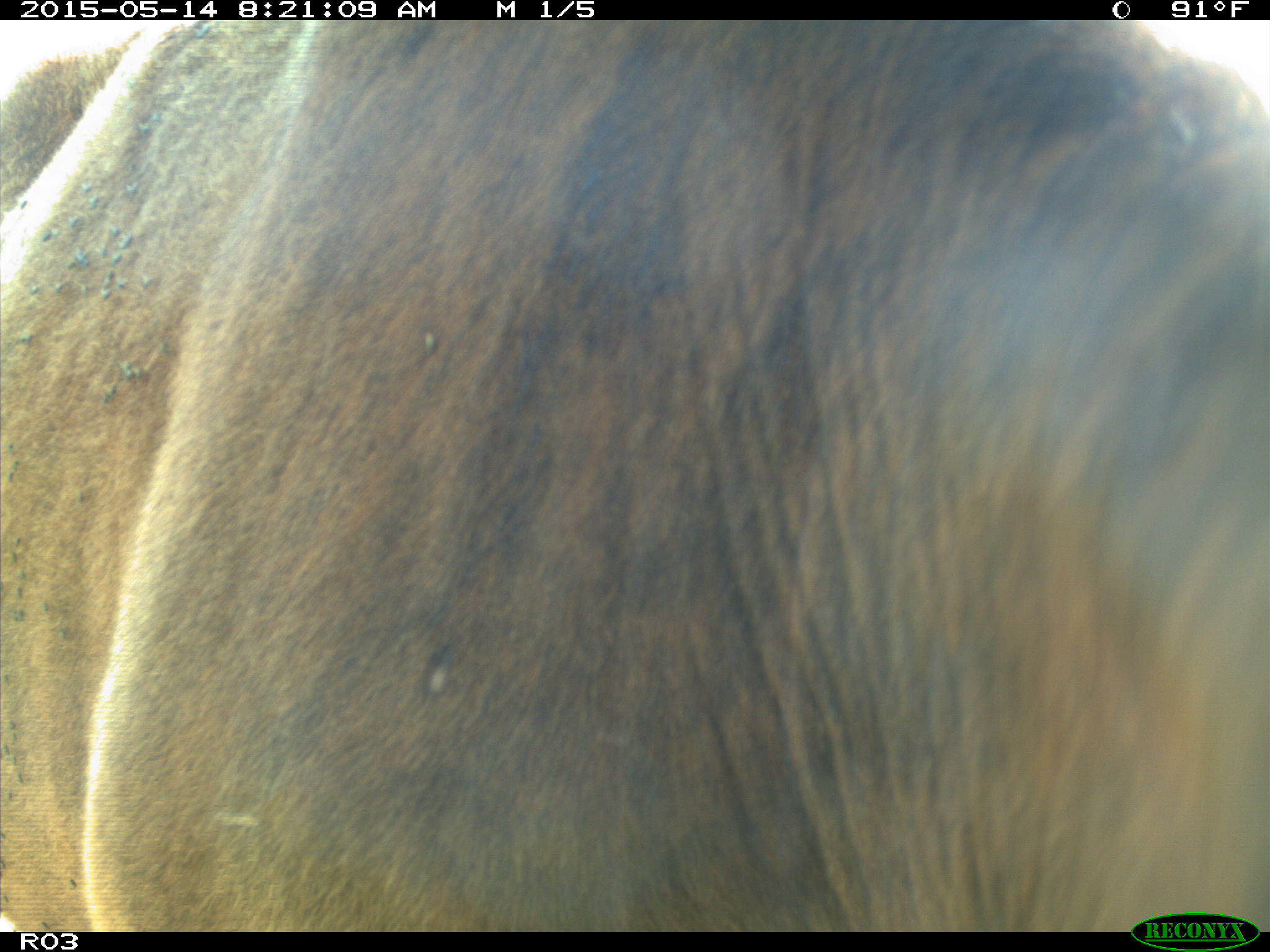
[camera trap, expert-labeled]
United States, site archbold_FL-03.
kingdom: Animalia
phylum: Chordata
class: Mammalia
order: Artiodactyla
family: Bovidae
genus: Bos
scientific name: Bos taurus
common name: domestic cow